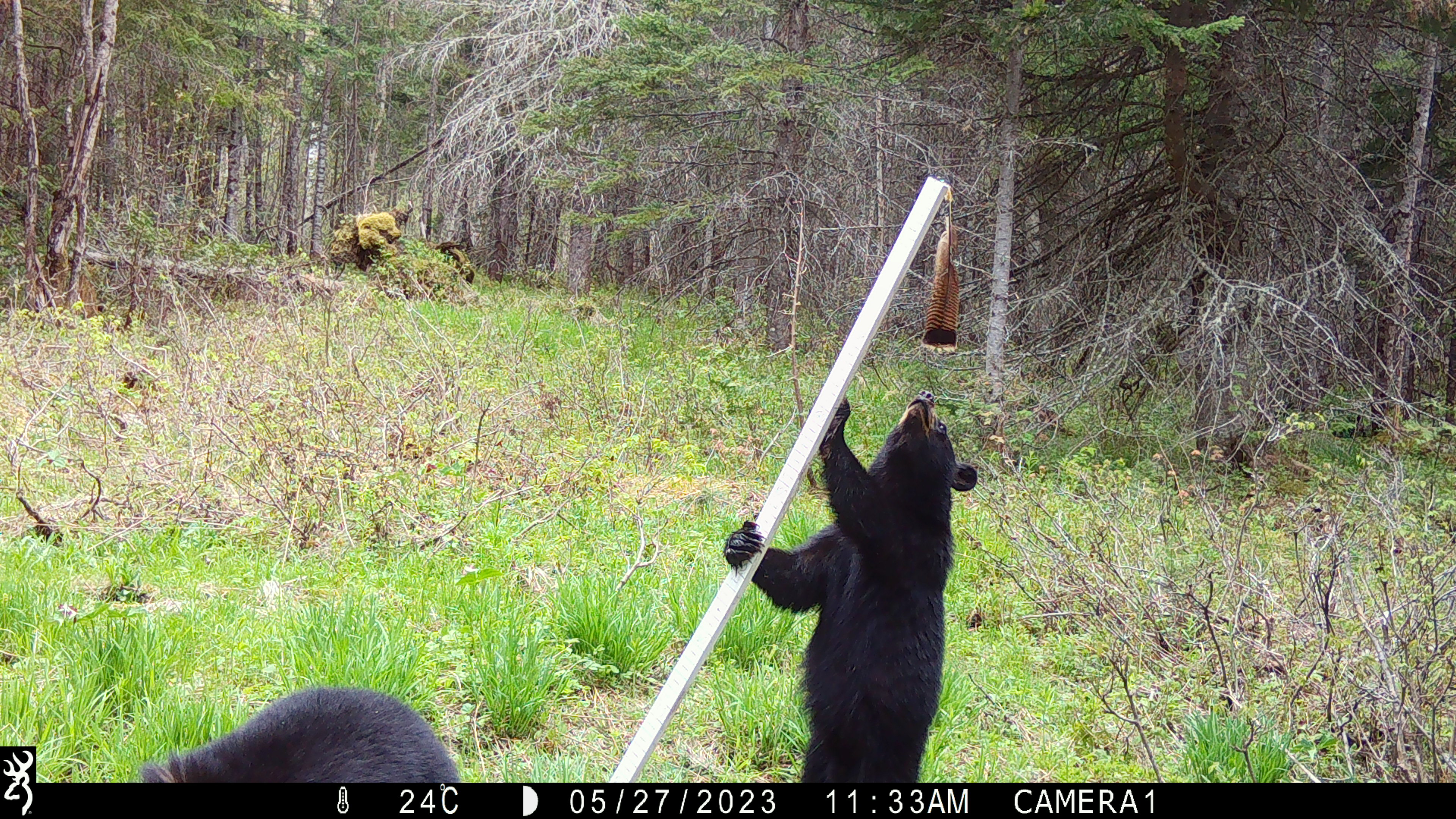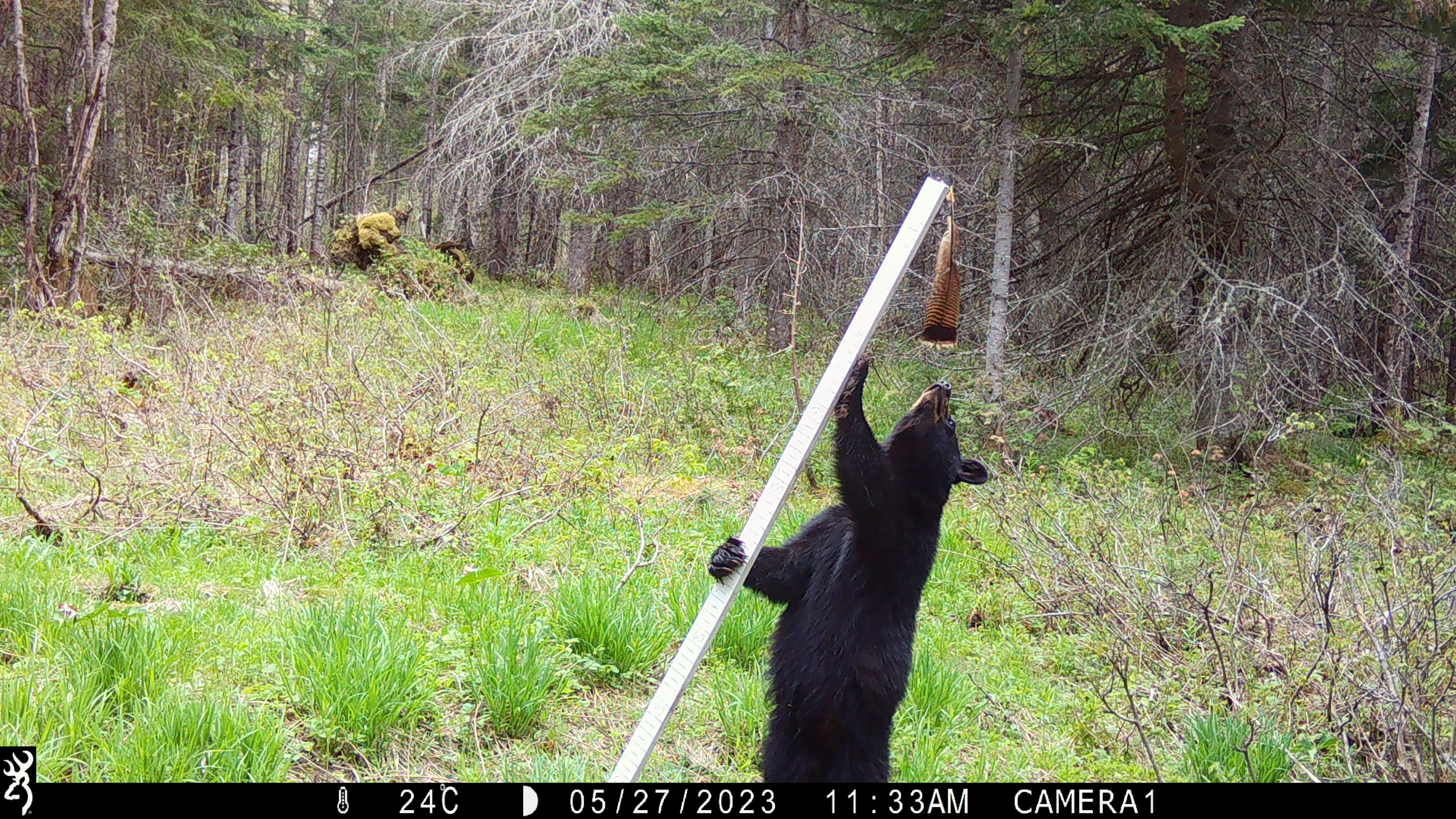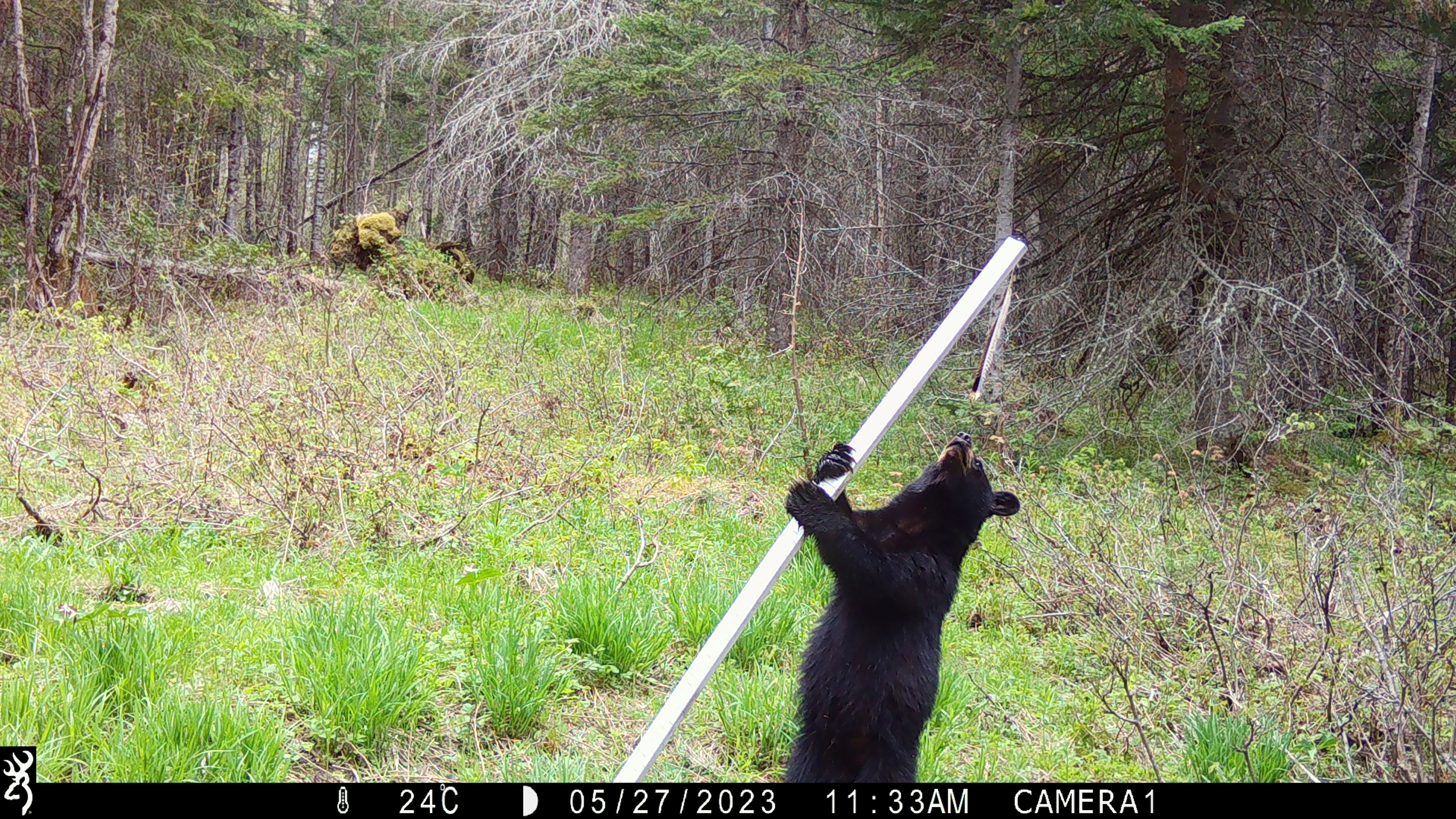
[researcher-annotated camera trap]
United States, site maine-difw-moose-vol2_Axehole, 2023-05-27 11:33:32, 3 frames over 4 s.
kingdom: Animalia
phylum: Chordata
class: Mammalia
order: Carnivora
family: Ursidae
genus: Ursus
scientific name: Ursus americanus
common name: black bear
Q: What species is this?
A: Black bear (Ursus americanus).